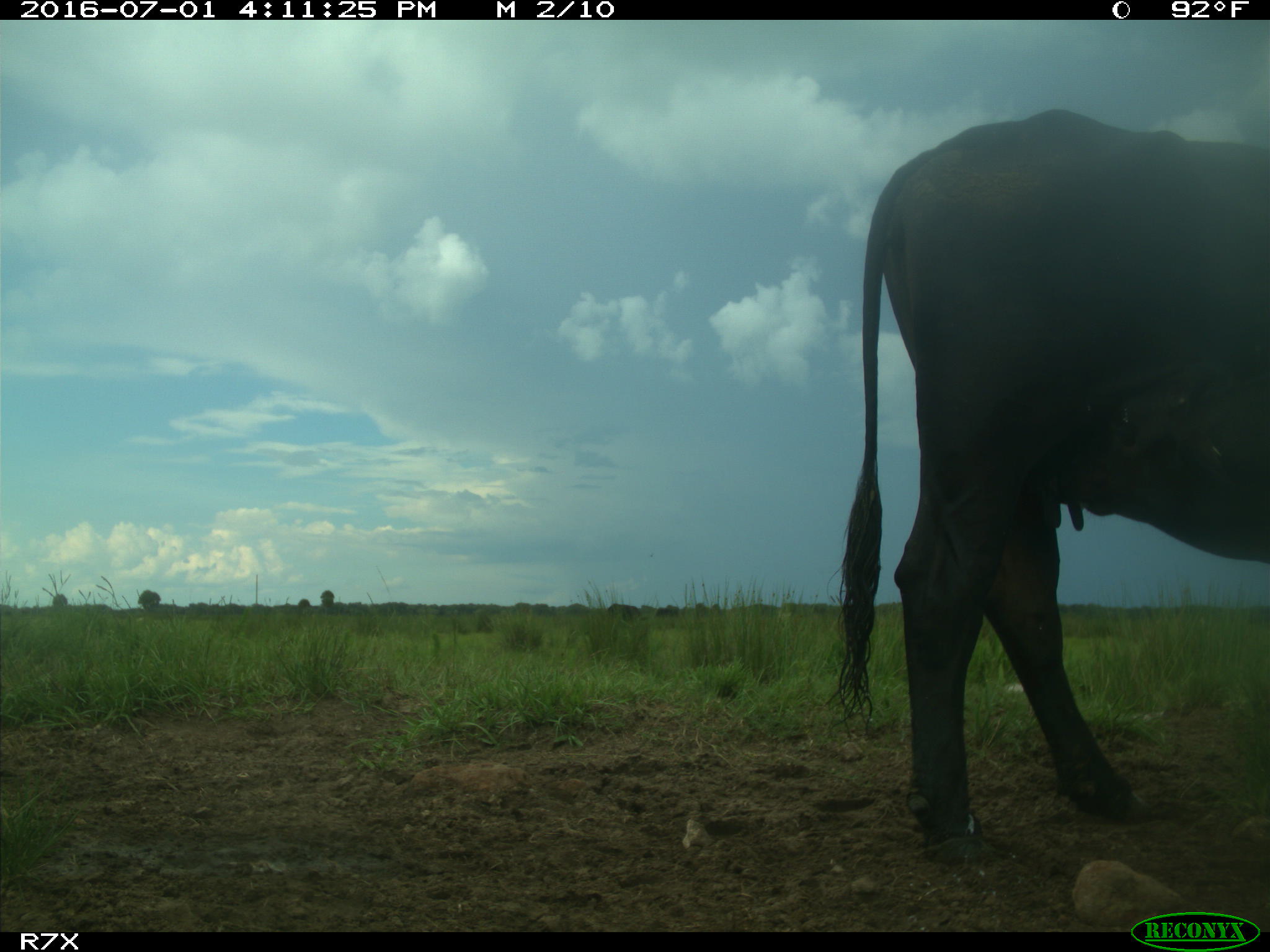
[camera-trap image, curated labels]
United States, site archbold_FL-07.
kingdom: Animalia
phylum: Chordata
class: Mammalia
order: Artiodactyla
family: Bovidae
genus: Bos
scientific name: Bos taurus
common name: domestic cow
Bos taurus (domestic cow).